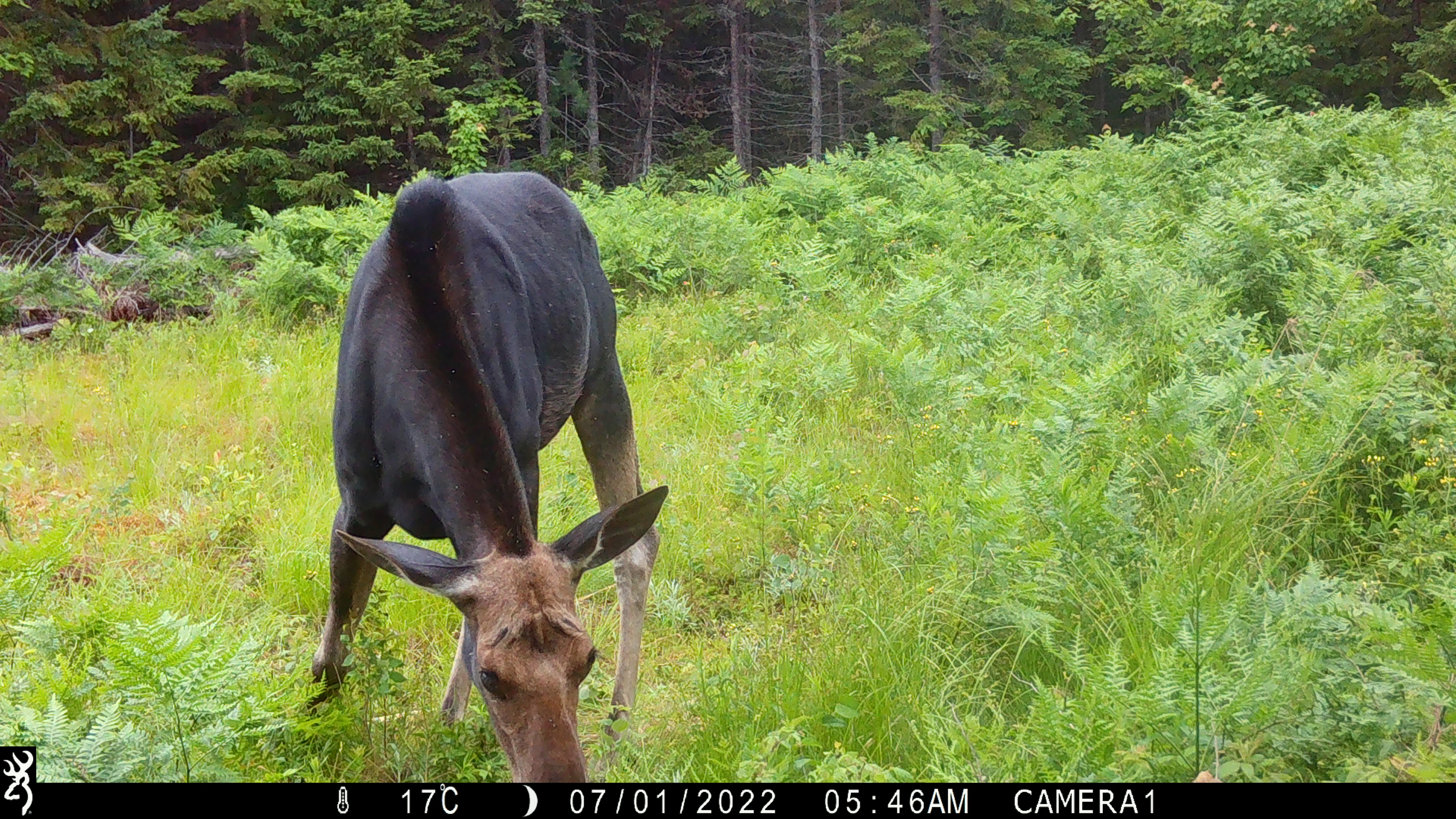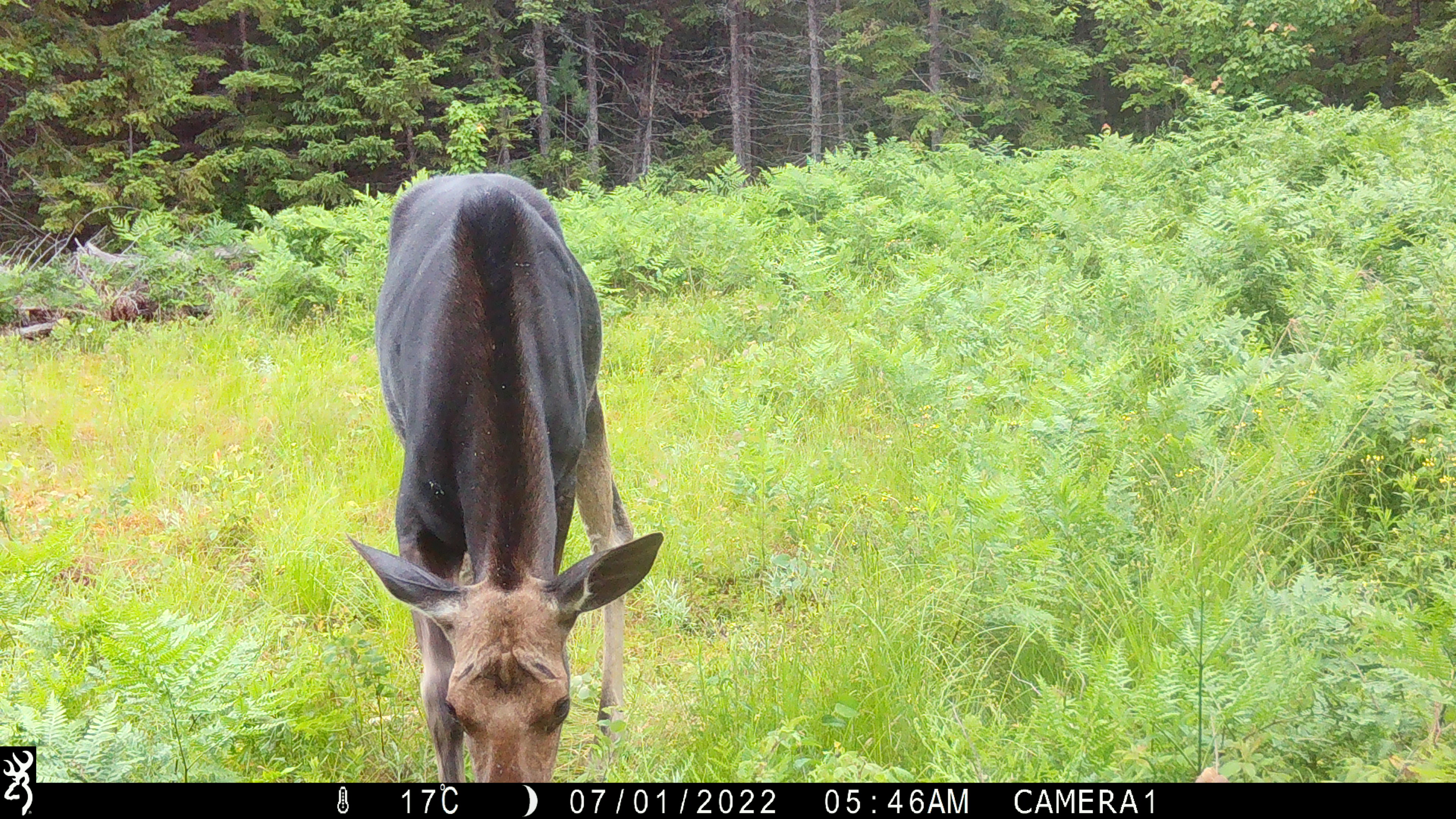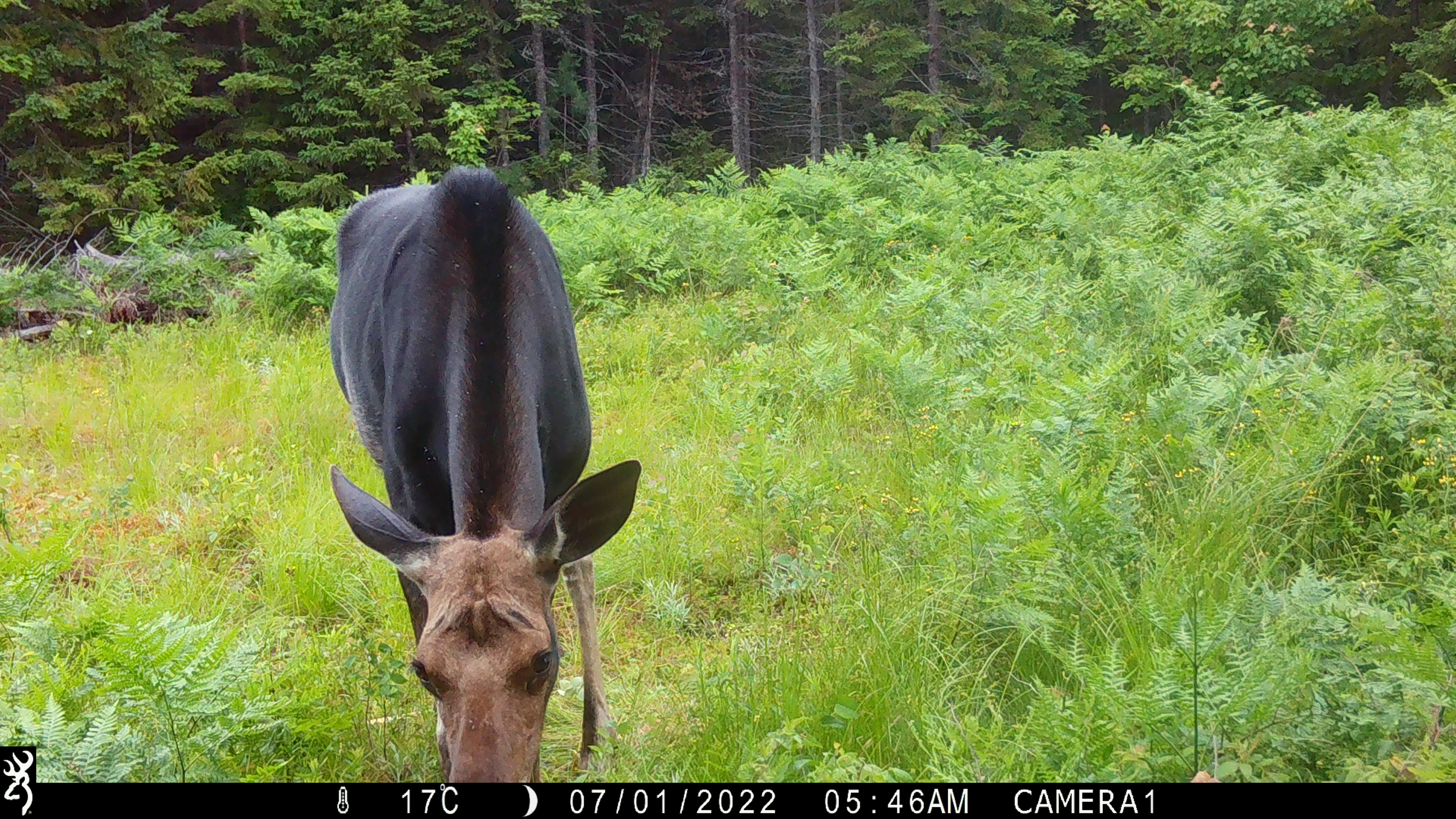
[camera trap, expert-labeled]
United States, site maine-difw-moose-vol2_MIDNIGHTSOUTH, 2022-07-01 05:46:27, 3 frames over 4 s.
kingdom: Animalia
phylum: Chordata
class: Mammalia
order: Artiodactyla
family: Cervidae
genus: Alces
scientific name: Alces alces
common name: moose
Moose (Alces alces).